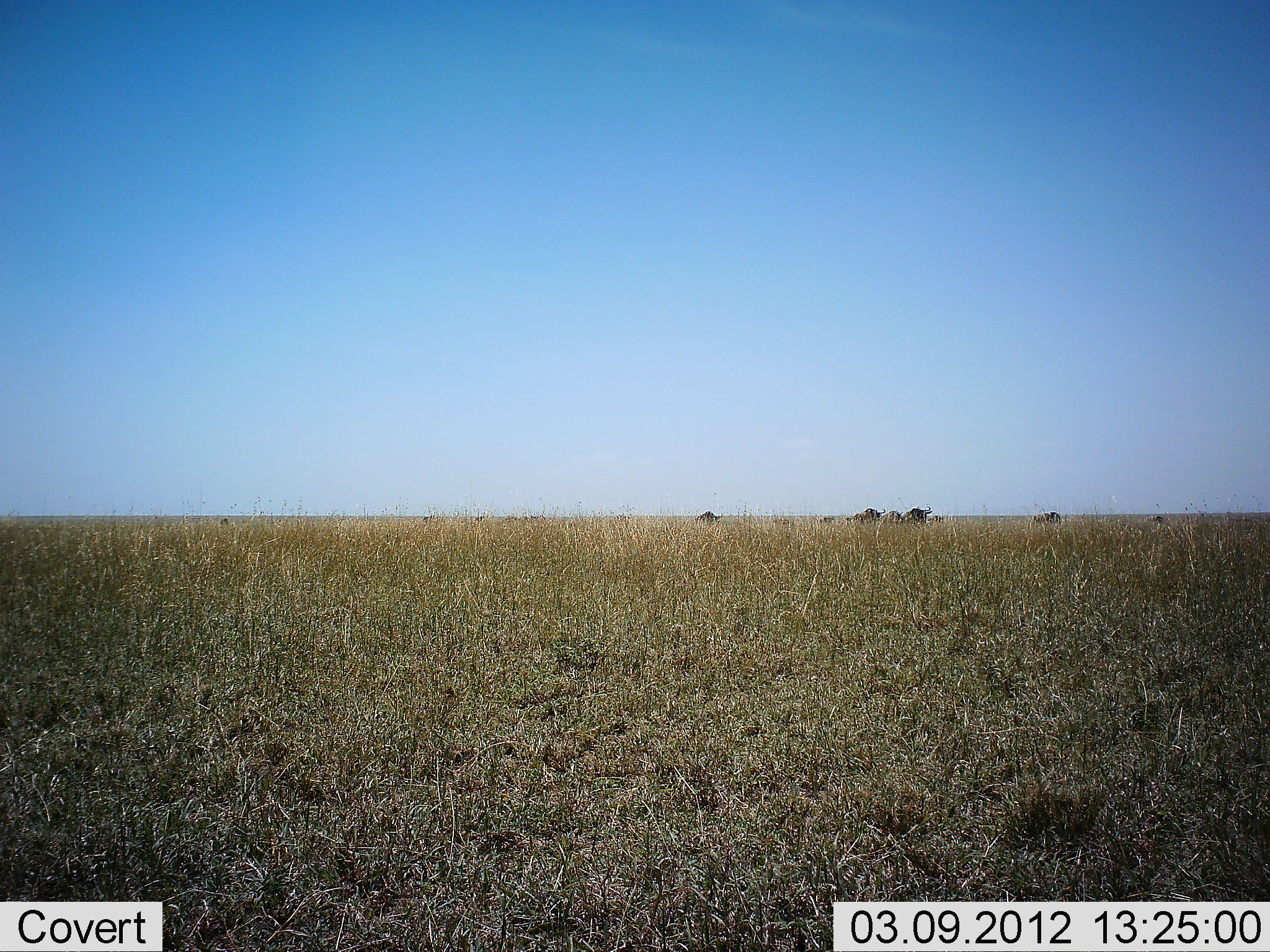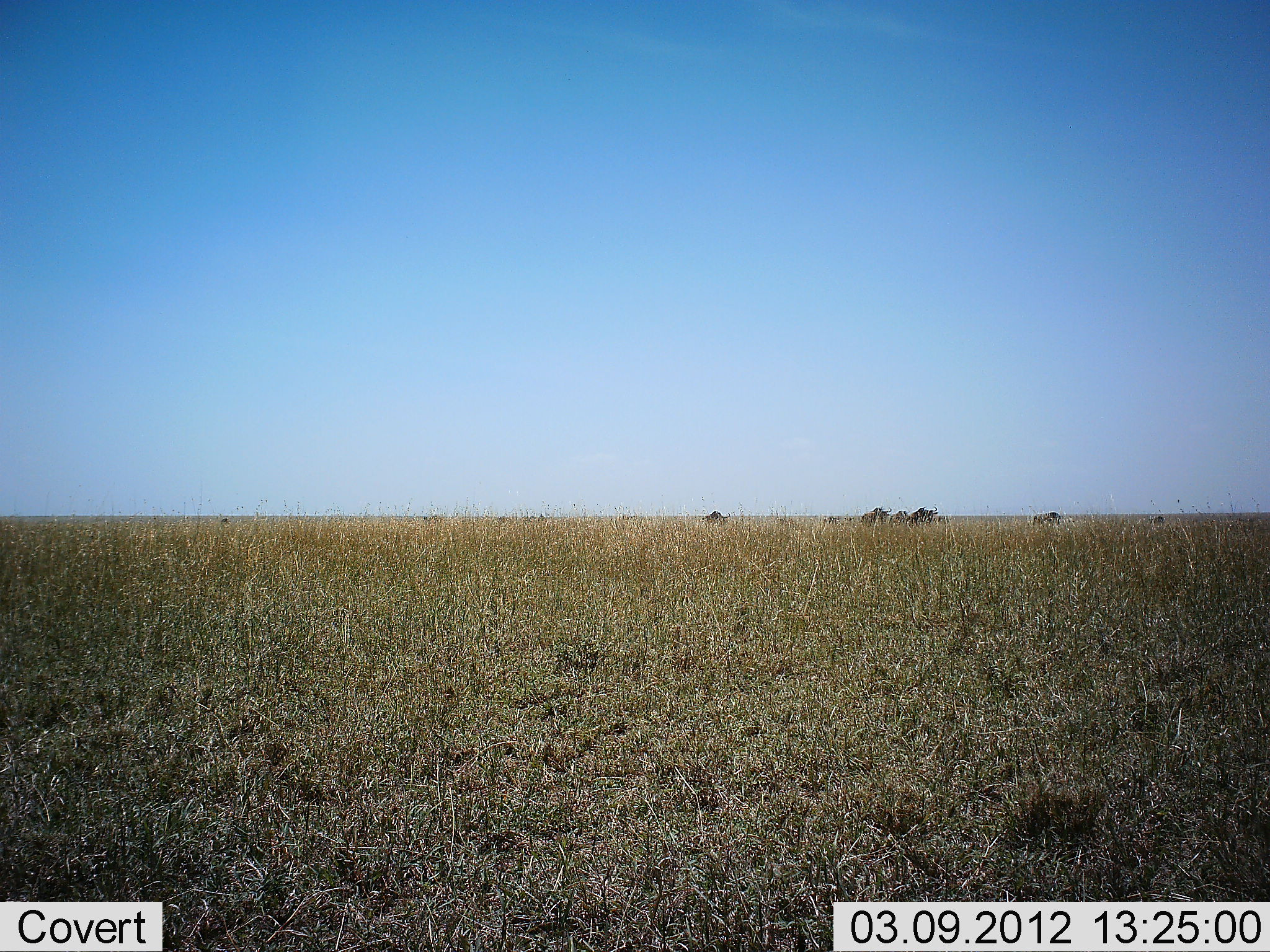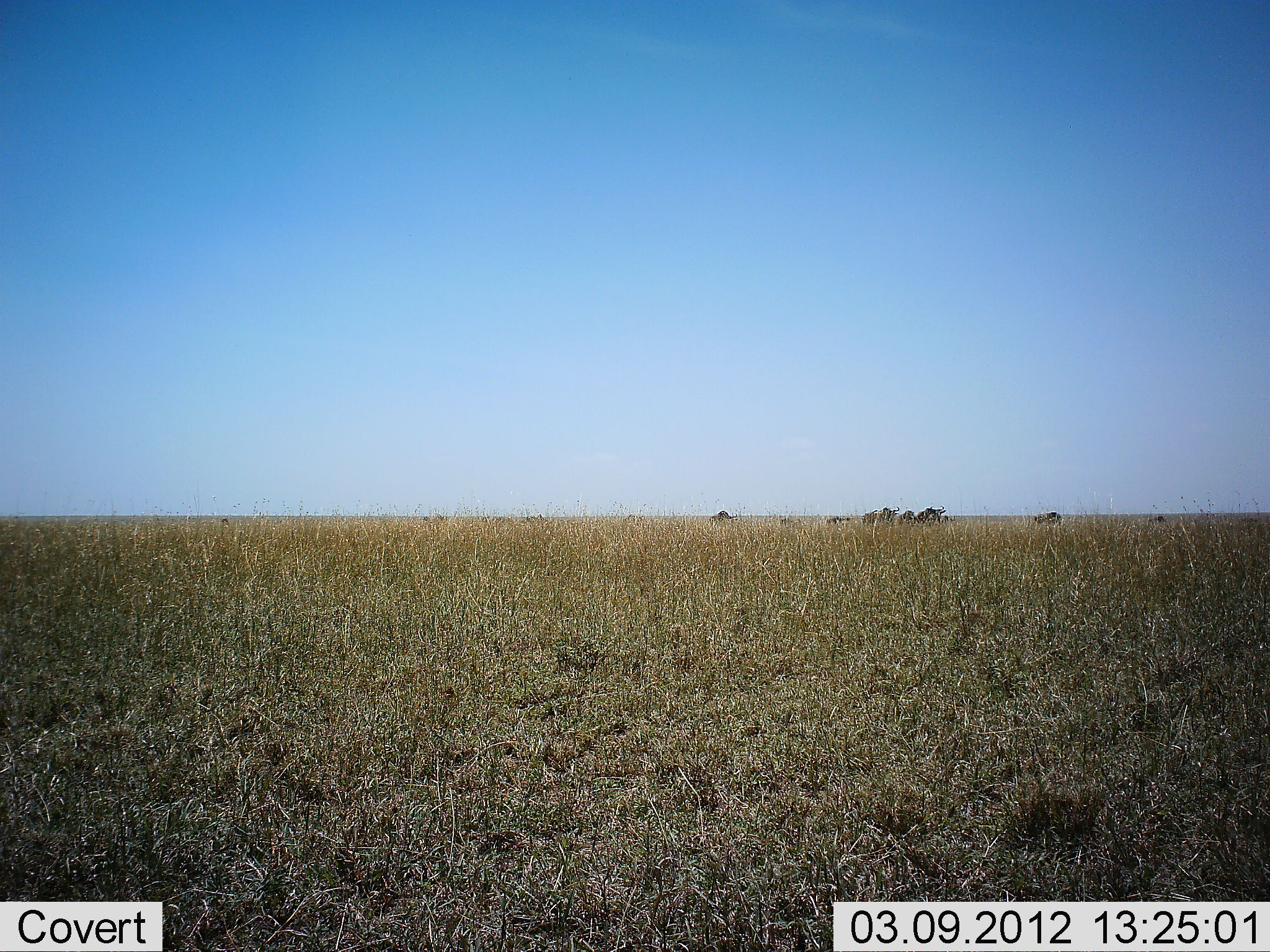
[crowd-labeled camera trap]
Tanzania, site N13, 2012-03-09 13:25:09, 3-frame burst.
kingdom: Animalia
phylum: Chordata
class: Mammalia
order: Artiodactyla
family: Bovidae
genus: Connochaetes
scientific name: Connochaetes taurinus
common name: blue wildebeest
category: wildebeest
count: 7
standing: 29%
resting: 0%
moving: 96%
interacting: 0%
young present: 4%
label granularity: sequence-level